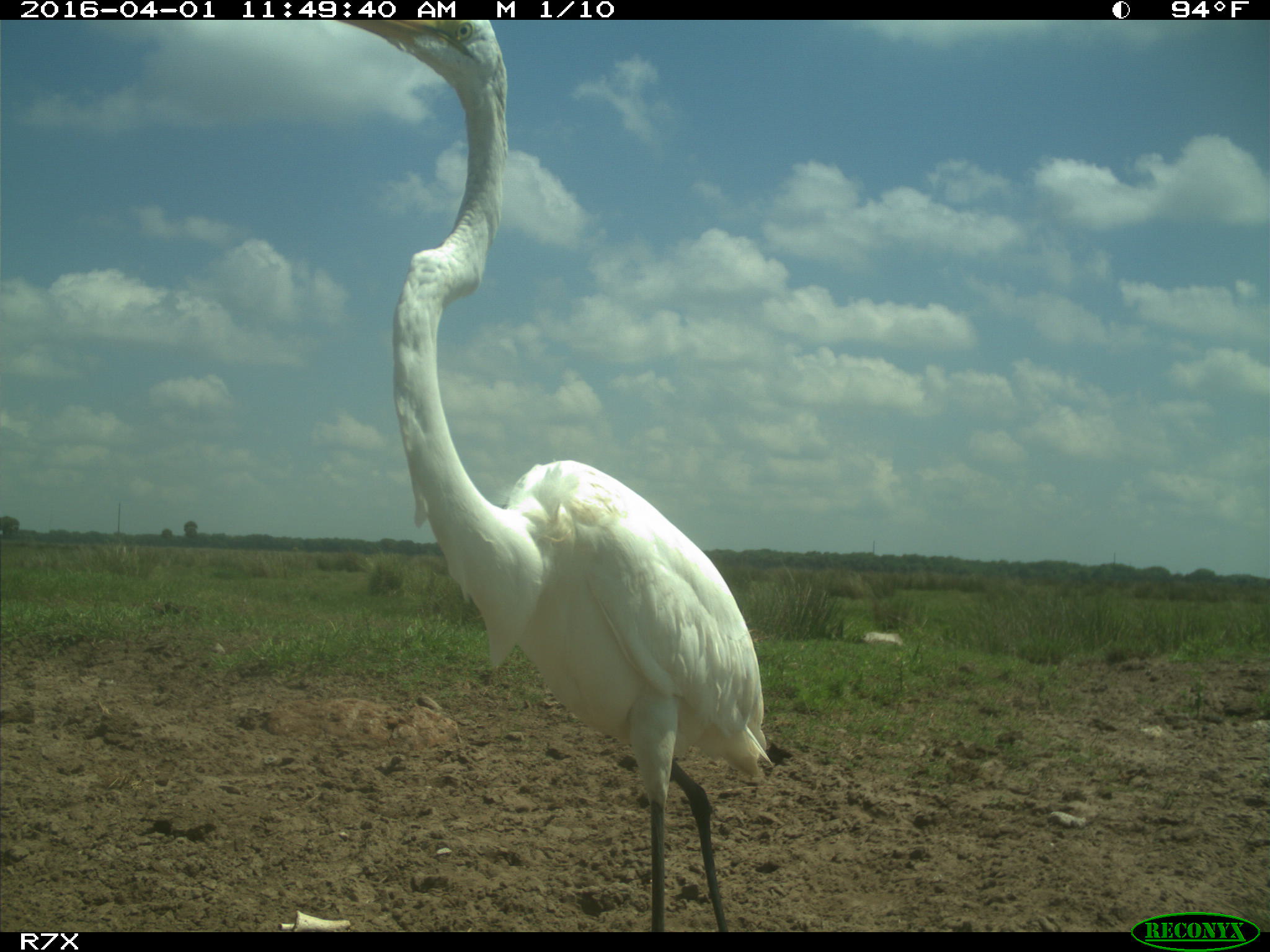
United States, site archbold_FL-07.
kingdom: Animalia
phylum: Chordata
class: Aves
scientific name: Aves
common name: birds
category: unidentified bird